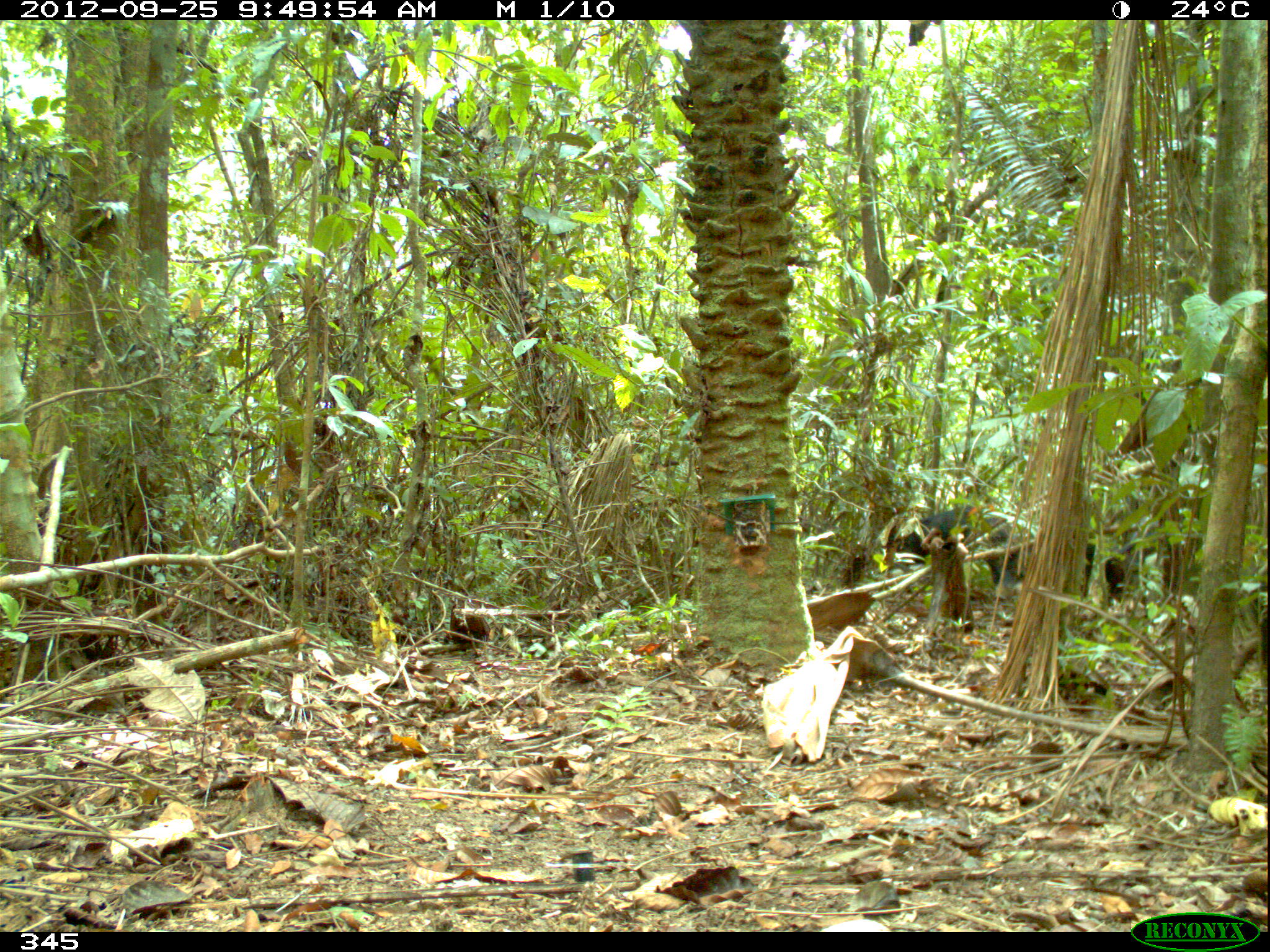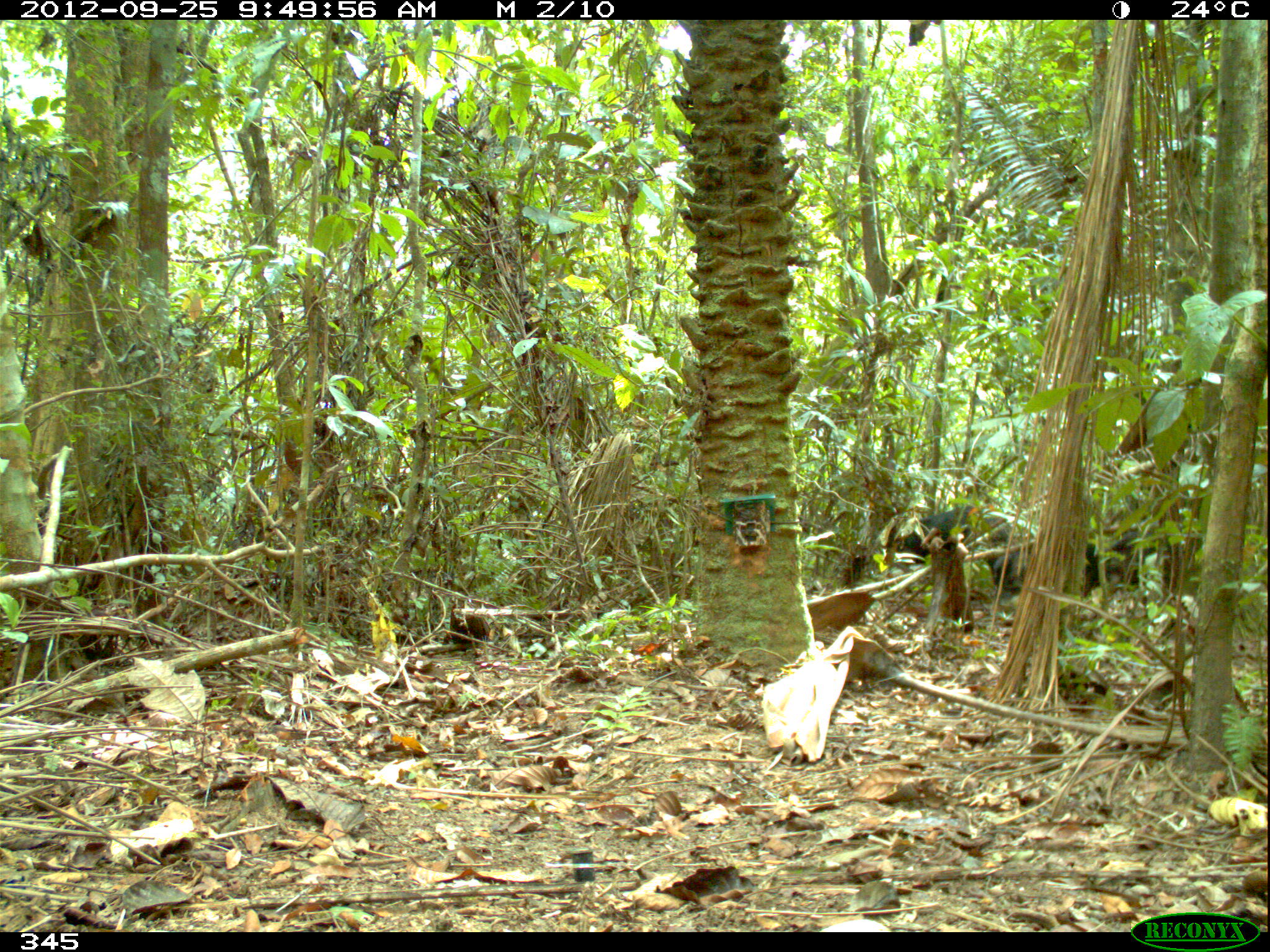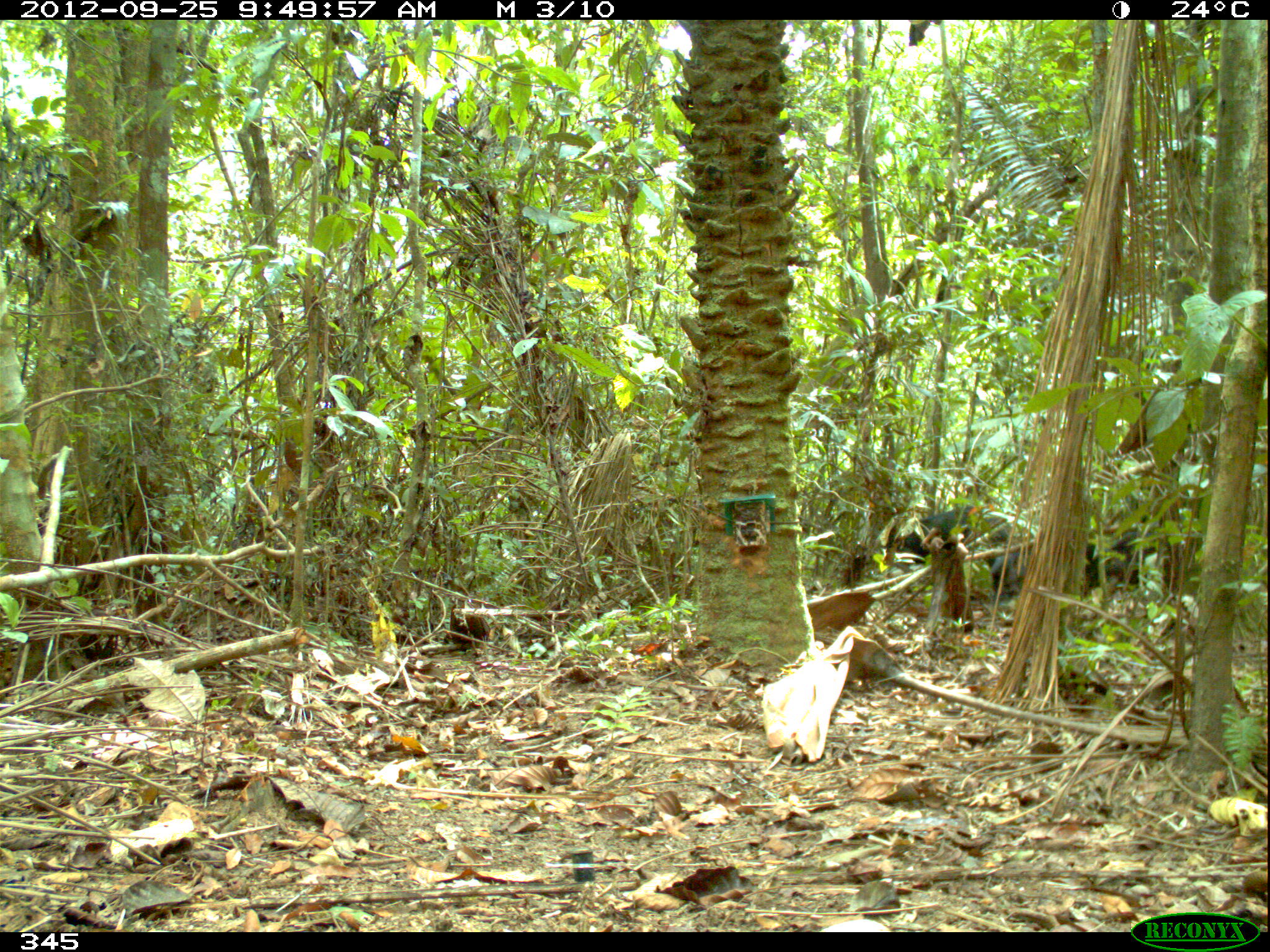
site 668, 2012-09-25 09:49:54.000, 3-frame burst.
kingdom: Animalia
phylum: Chordata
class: Mammalia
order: Artiodactyla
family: Tayassuidae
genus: Tayassu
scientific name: Tayassu pecari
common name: white-lipped peccary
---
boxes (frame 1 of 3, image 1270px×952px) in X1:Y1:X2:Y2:
tayassu pecari: 887:505:1032:601; 1063:535:1134:606; 1123:531:1198:592; 1250:570:1267:672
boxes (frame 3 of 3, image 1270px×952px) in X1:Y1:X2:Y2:
tayassu pecari: 1091:530:1179:592; 888:505:977:565; 981:518:1030:601; 1080:530:1106:594